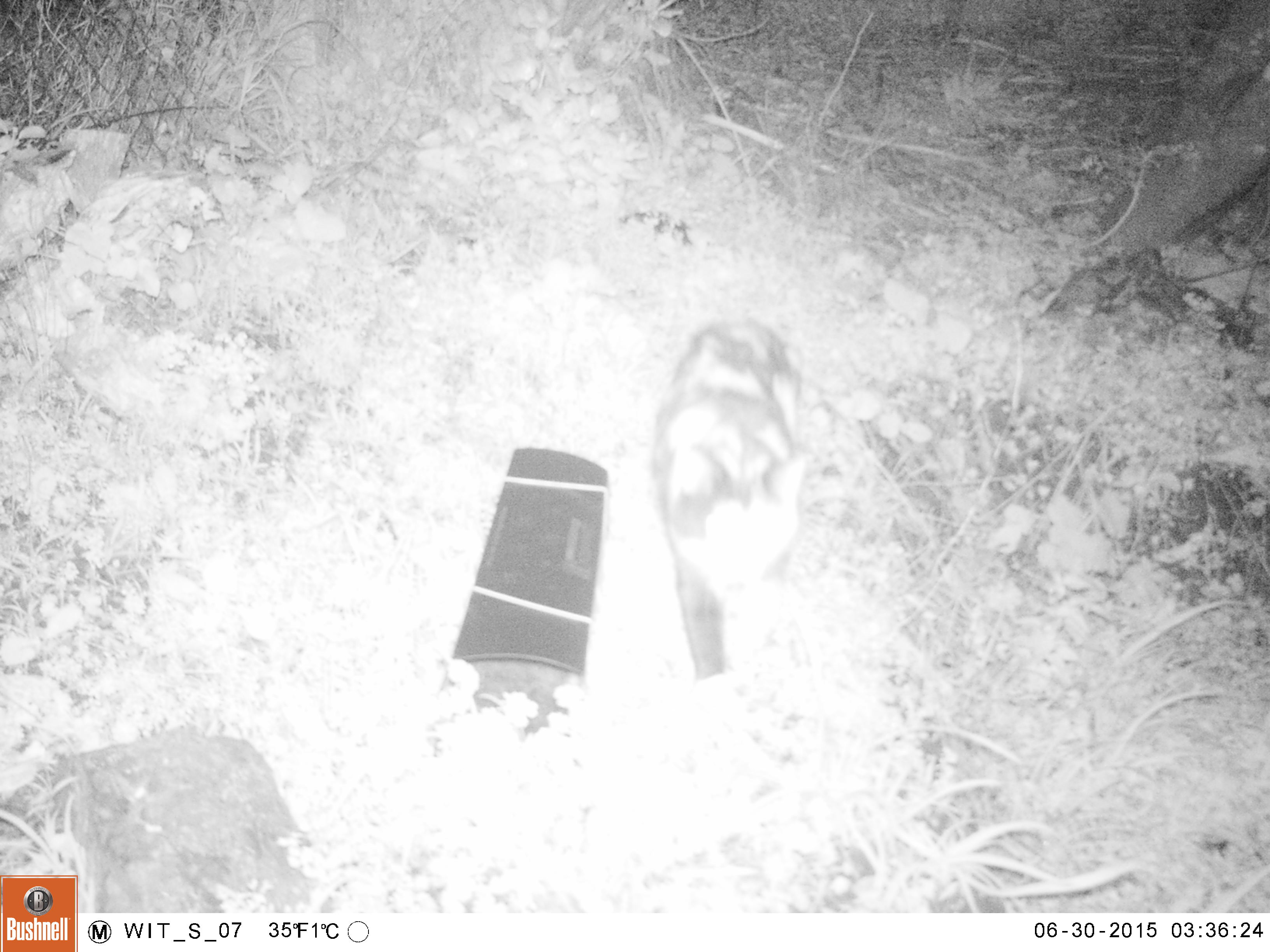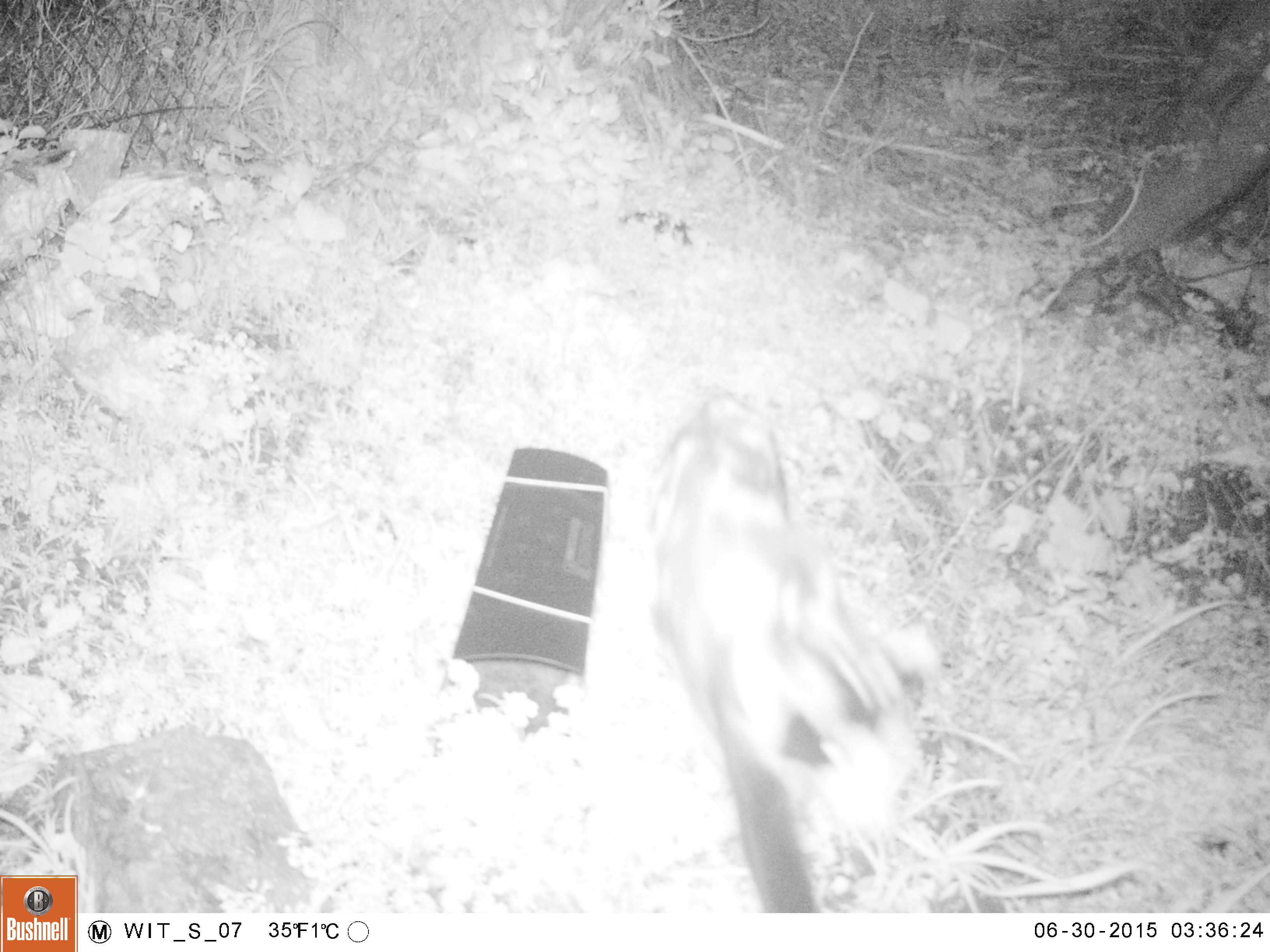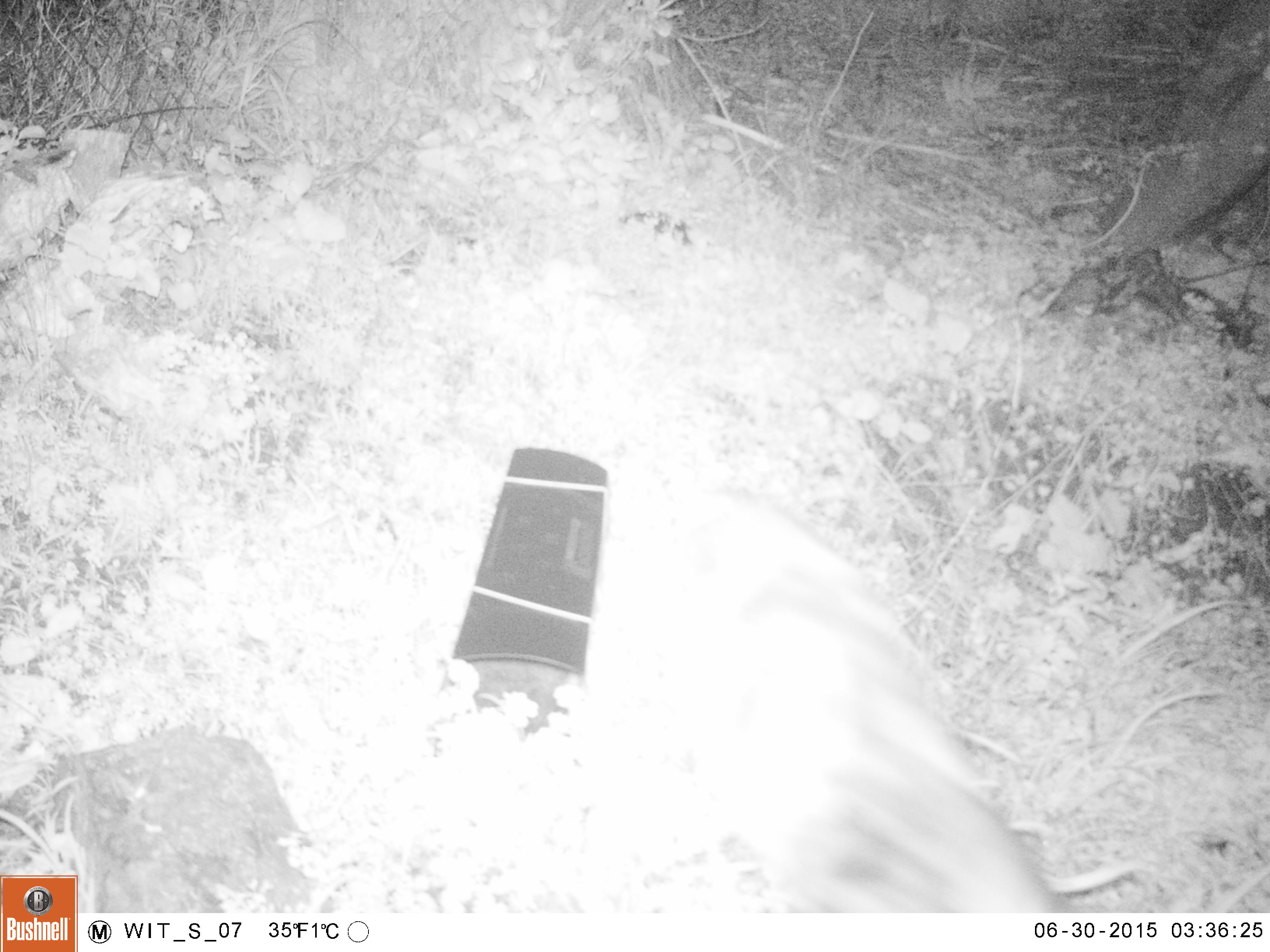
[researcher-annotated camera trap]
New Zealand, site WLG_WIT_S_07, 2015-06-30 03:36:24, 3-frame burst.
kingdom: Animalia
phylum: Chordata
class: Mammalia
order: Carnivora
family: Felidae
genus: Felis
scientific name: Felis catus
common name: domestic cat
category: cat